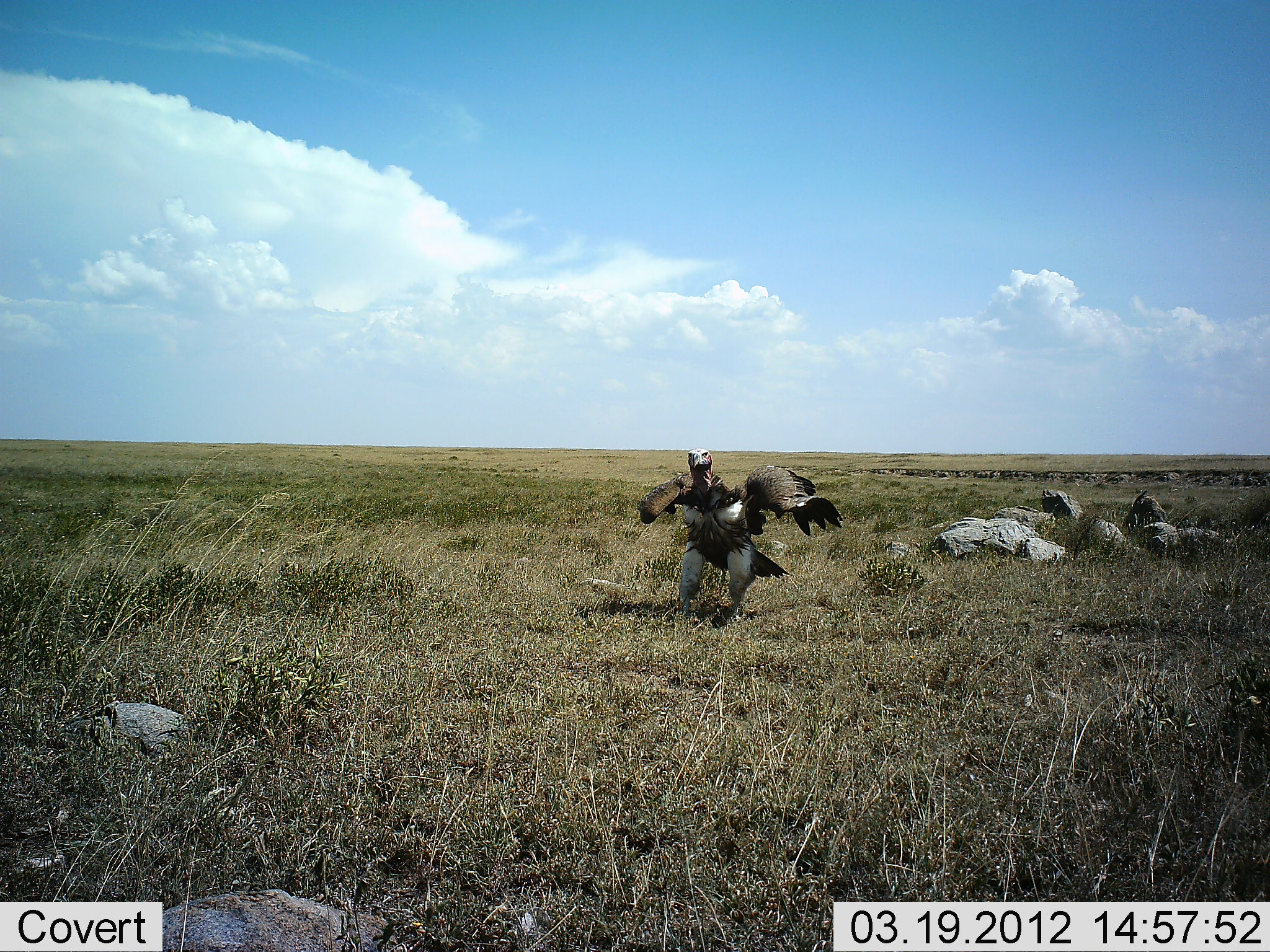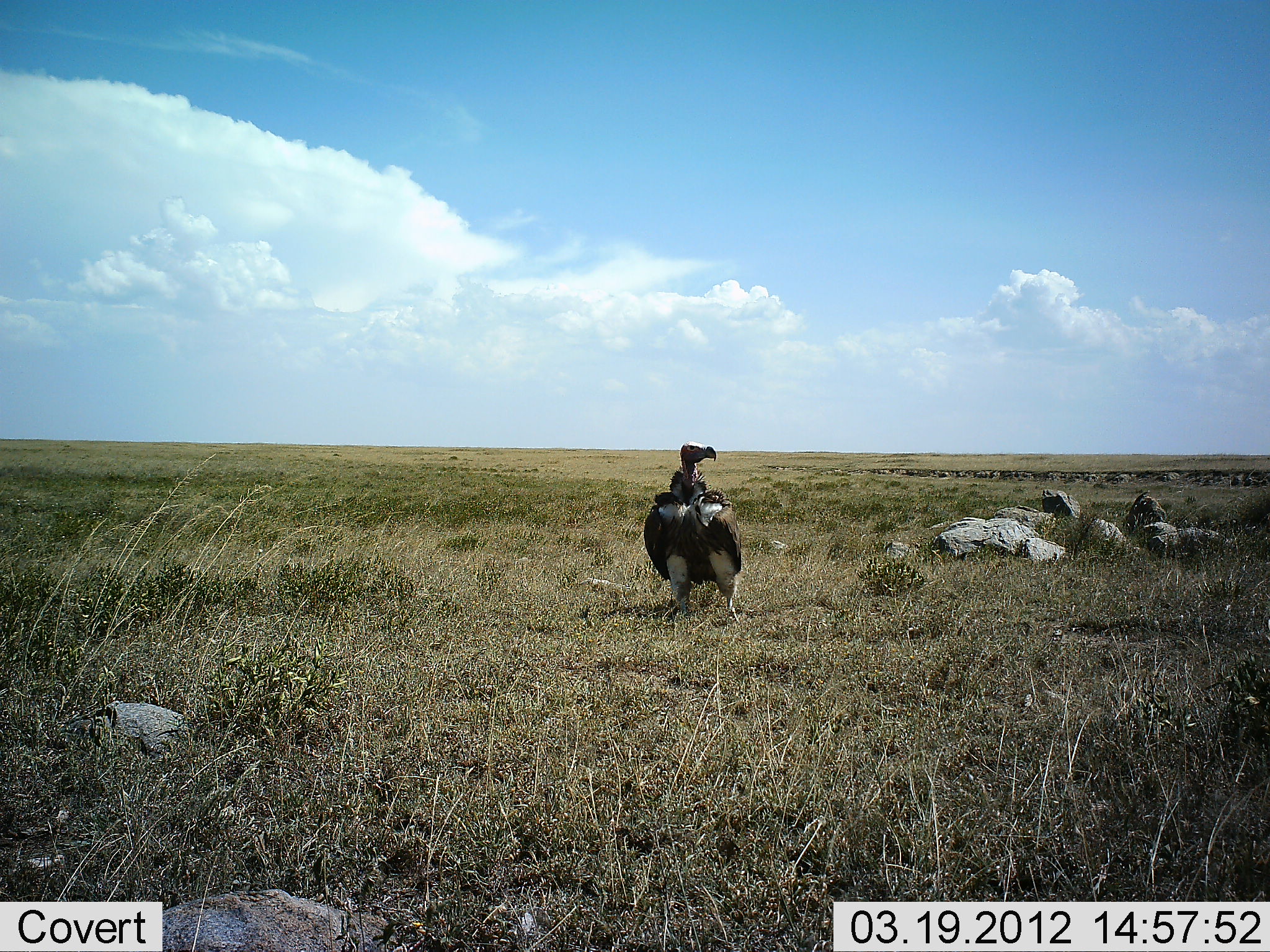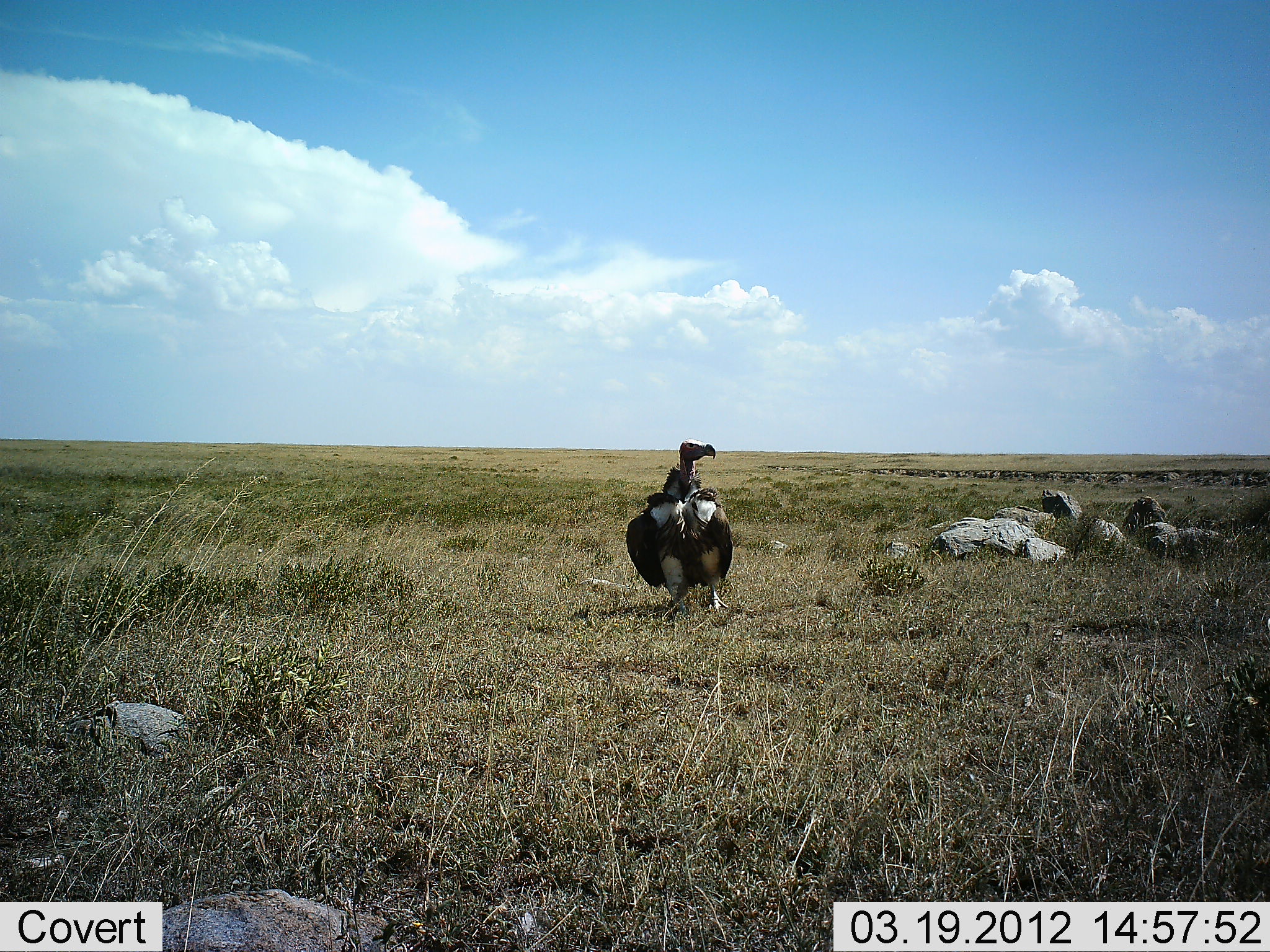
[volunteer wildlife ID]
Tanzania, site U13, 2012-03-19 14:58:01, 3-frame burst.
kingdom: Animalia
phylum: Chordata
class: Aves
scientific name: Aves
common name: bird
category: otherbird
Otherbird (bird) (Aves), count 1. Behavior (volunteer vote fractions): standing 73%, resting 0%, moving 33%, interacting 0%. Young present (vote fraction): 0%. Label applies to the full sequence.